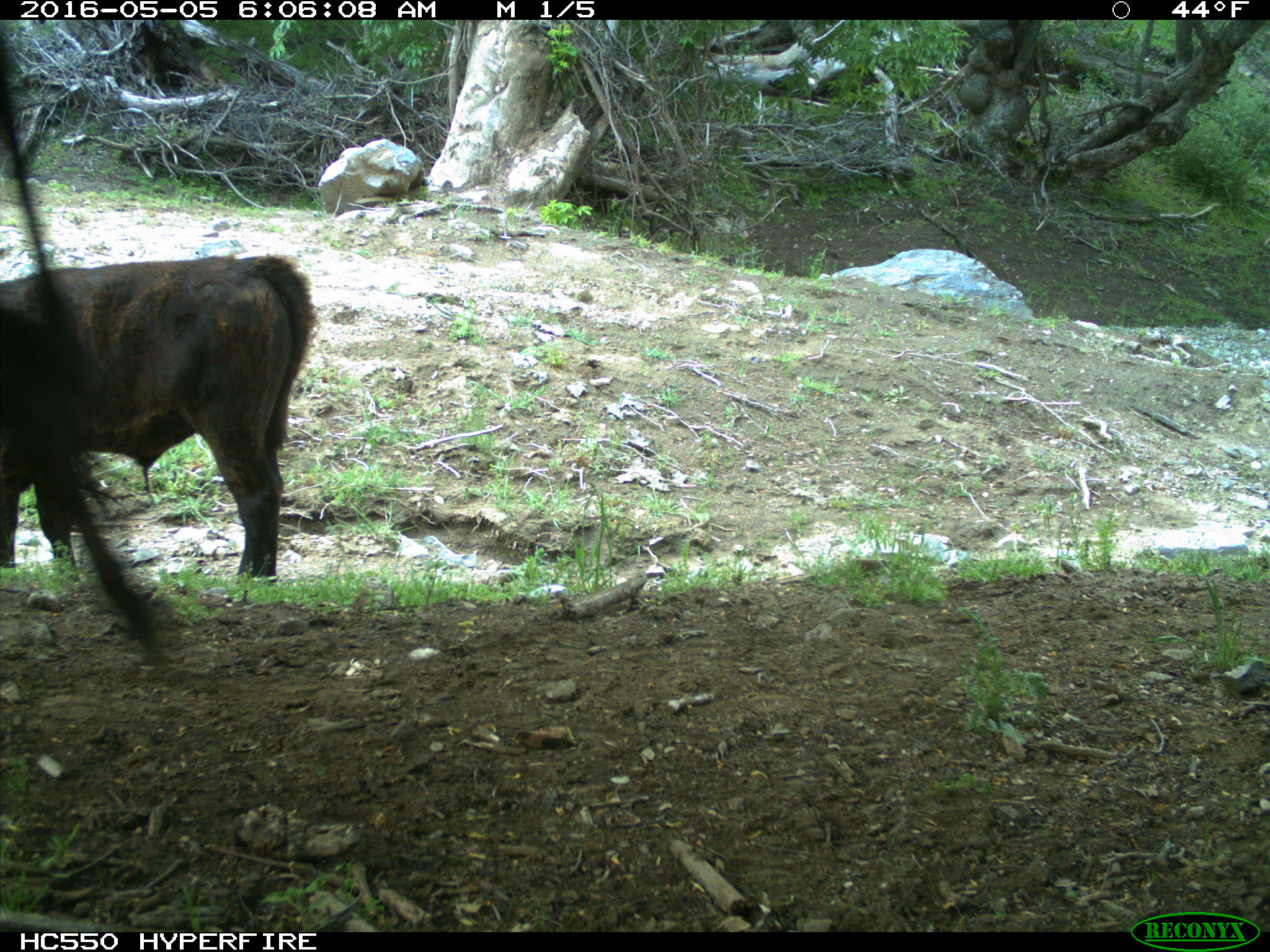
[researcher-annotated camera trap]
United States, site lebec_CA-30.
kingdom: Animalia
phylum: Chordata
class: Mammalia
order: Artiodactyla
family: Bovidae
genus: Bos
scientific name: Bos taurus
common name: domestic cow